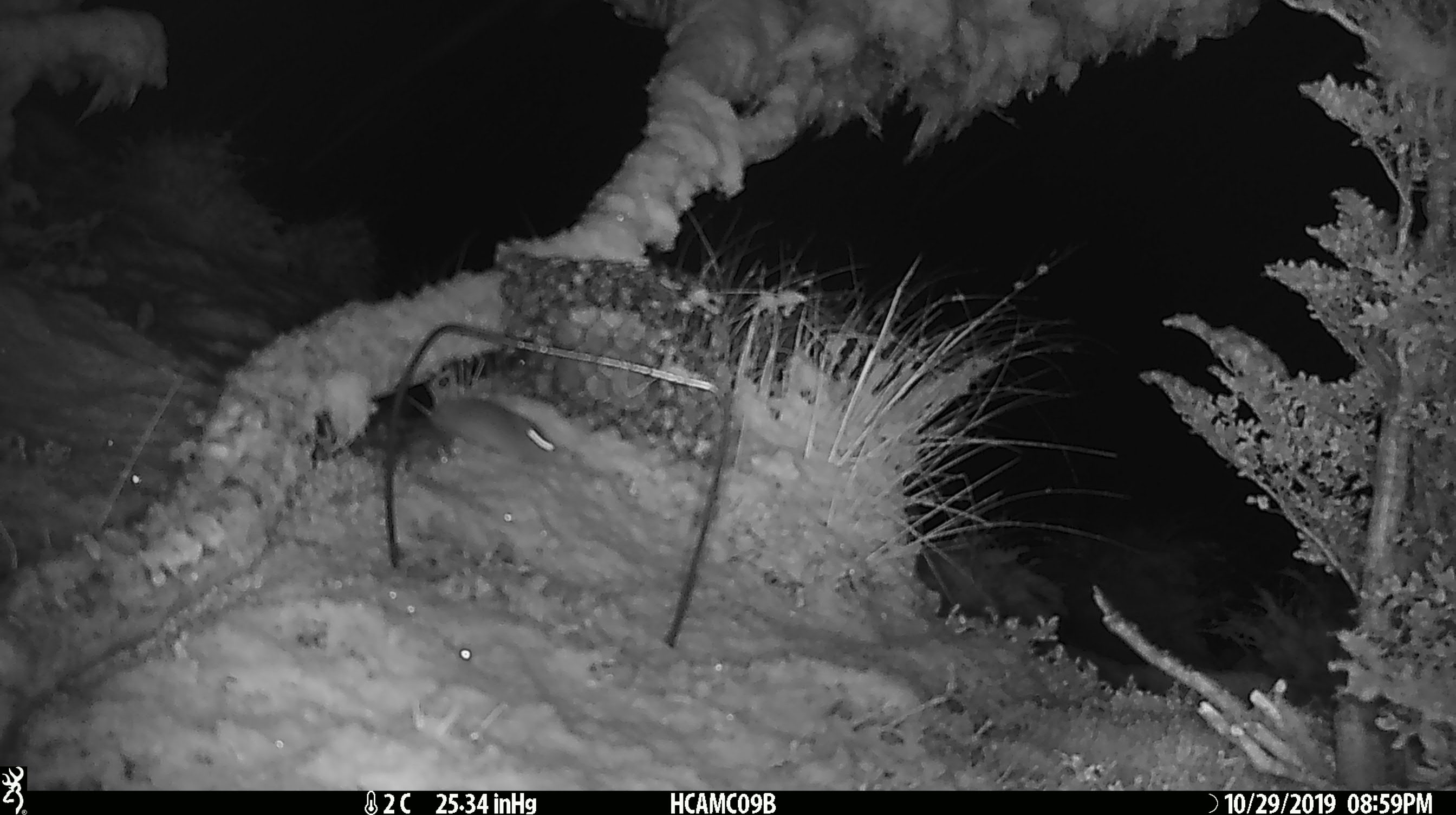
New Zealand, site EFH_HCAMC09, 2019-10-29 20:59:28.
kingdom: Animalia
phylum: Chordata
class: Mammalia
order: Rodentia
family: Muridae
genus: Mus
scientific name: Mus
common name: mouse